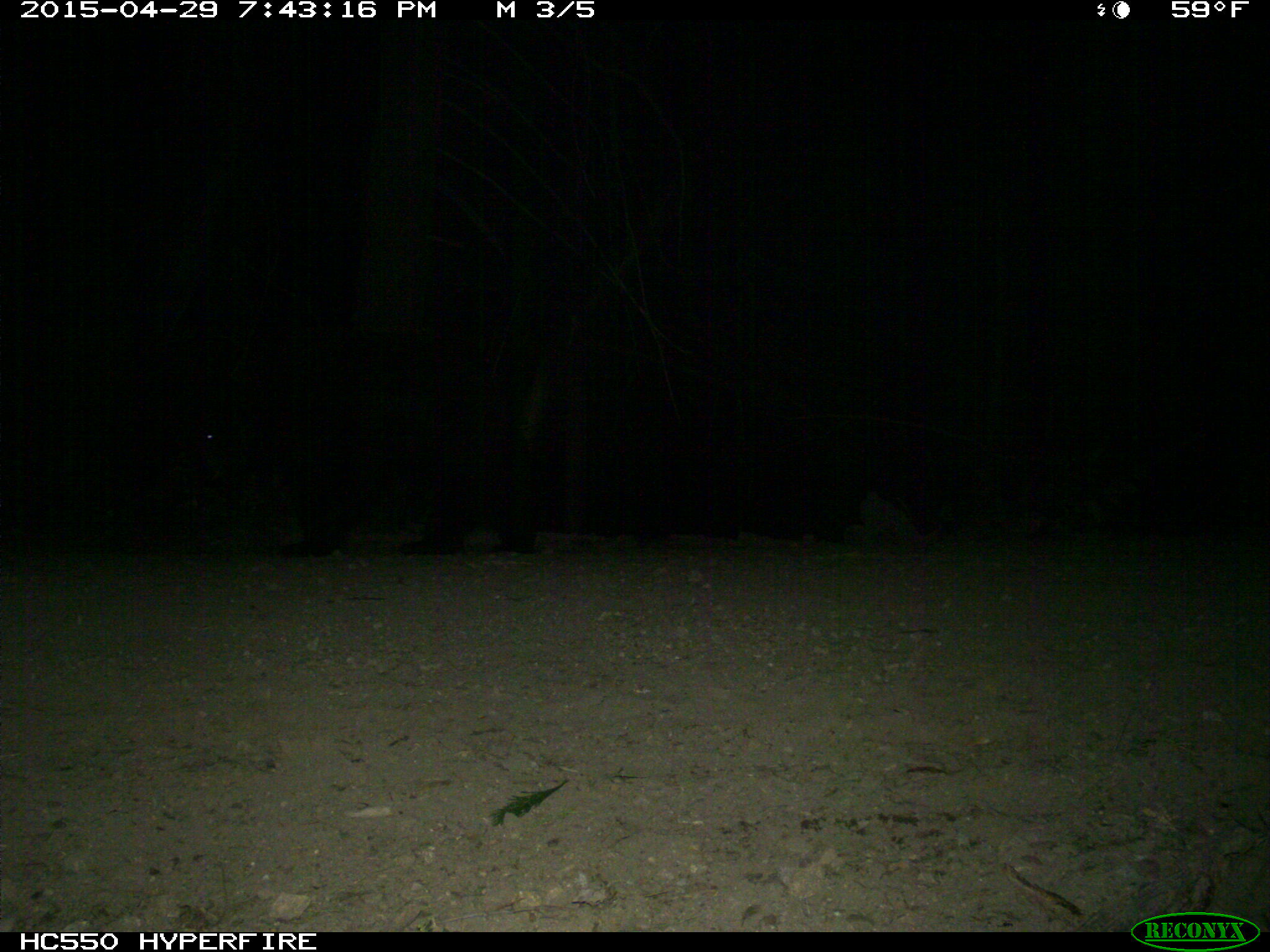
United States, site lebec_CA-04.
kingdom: Animalia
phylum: Chordata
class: Mammalia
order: Carnivora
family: Ursidae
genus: Ursus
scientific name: Ursus americanus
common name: american black bear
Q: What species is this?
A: Ursus americanus (american black bear).